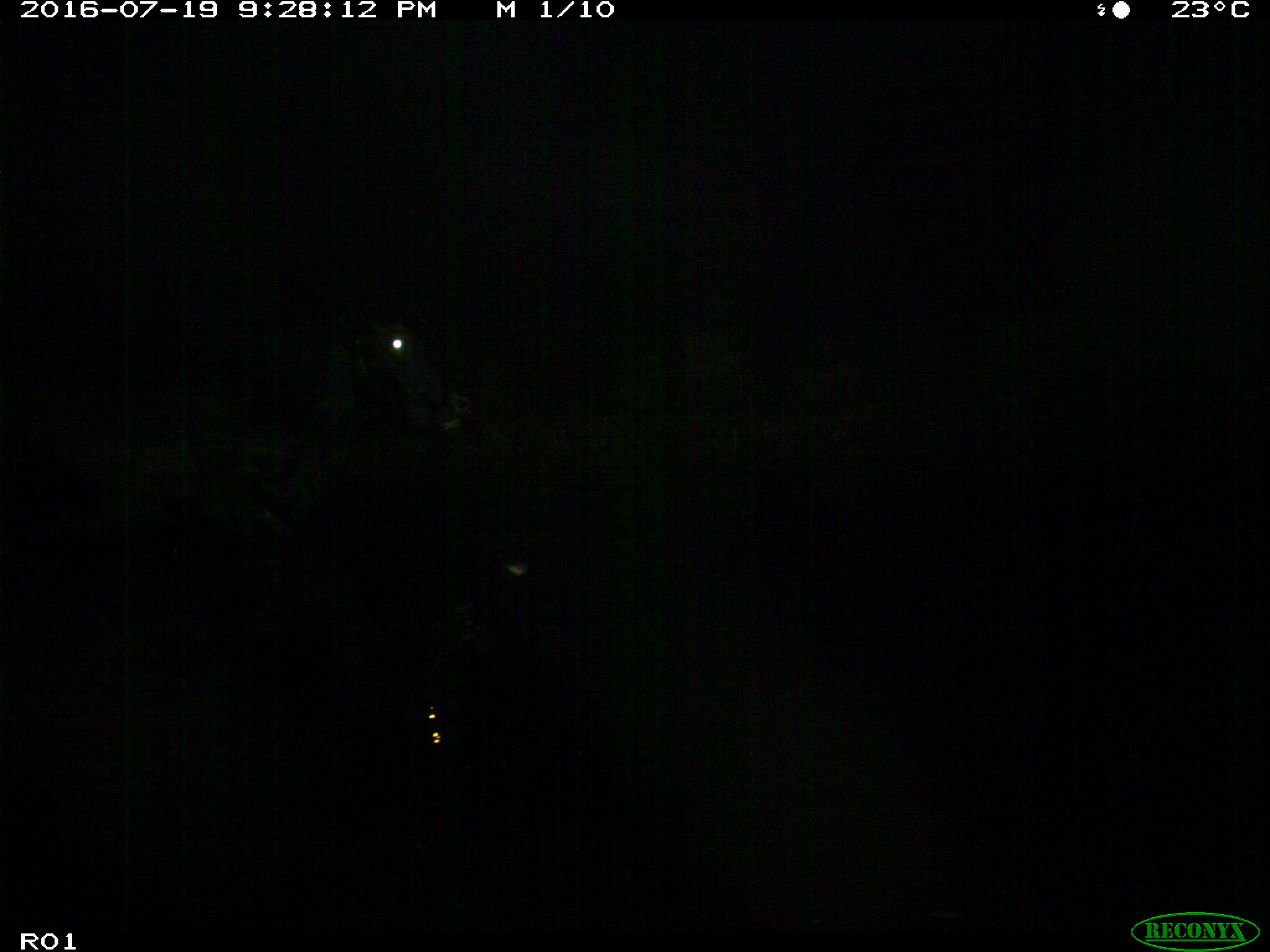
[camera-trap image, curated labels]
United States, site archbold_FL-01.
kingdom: Animalia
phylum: Chordata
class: Mammalia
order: Artiodactyla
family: Bovidae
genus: Bos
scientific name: Bos taurus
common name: domestic cow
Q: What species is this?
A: Bos taurus (domestic cow).